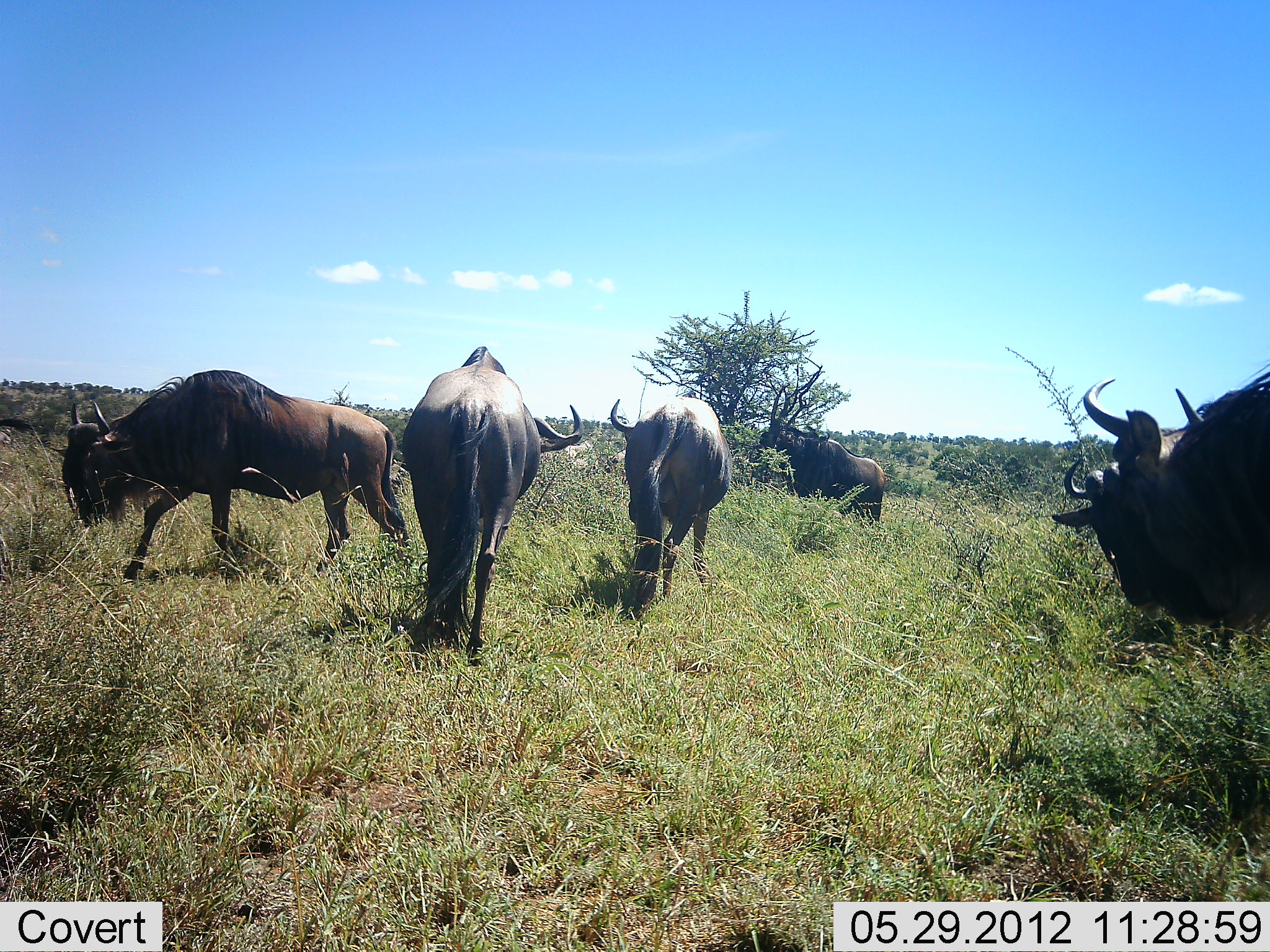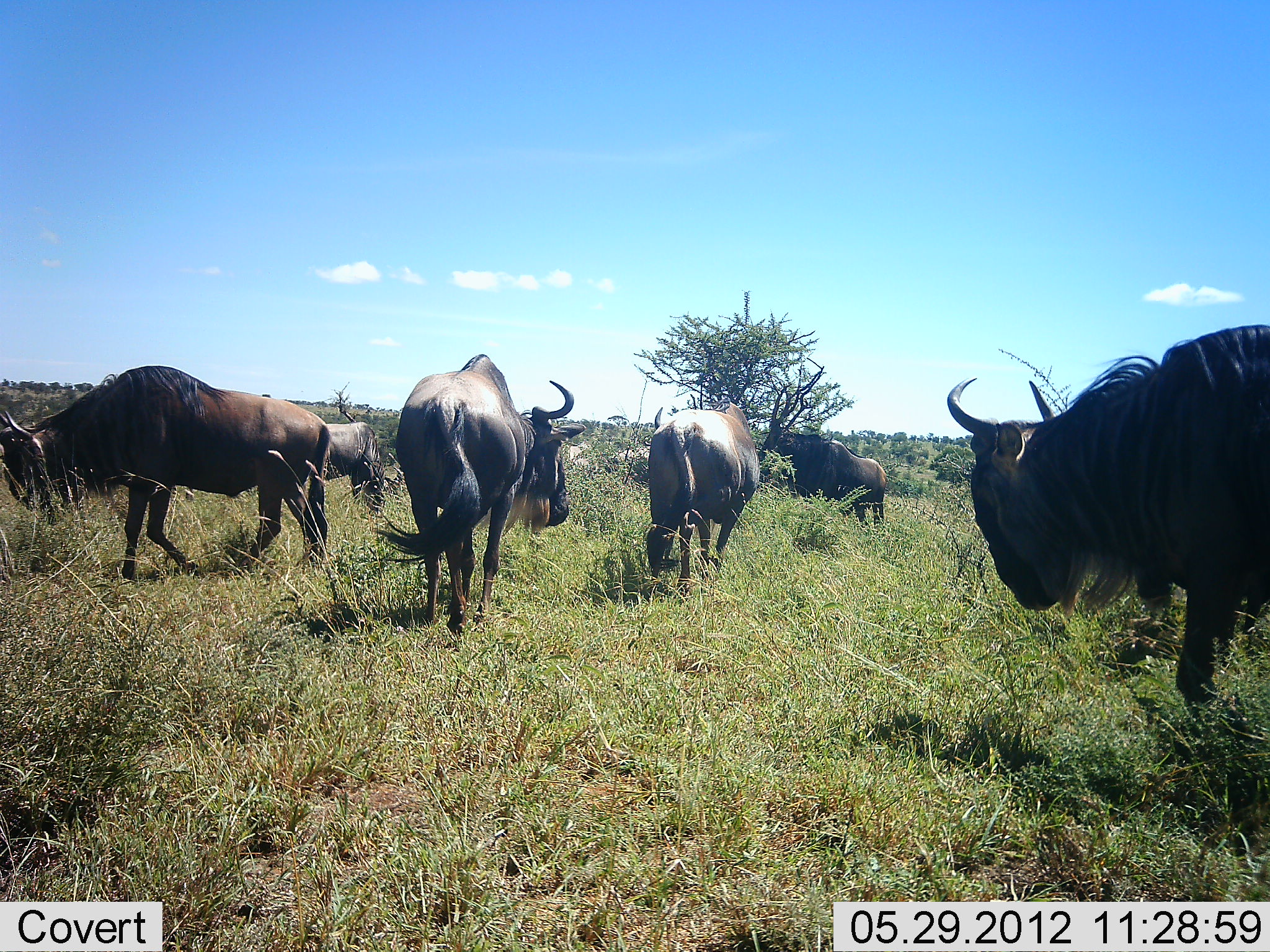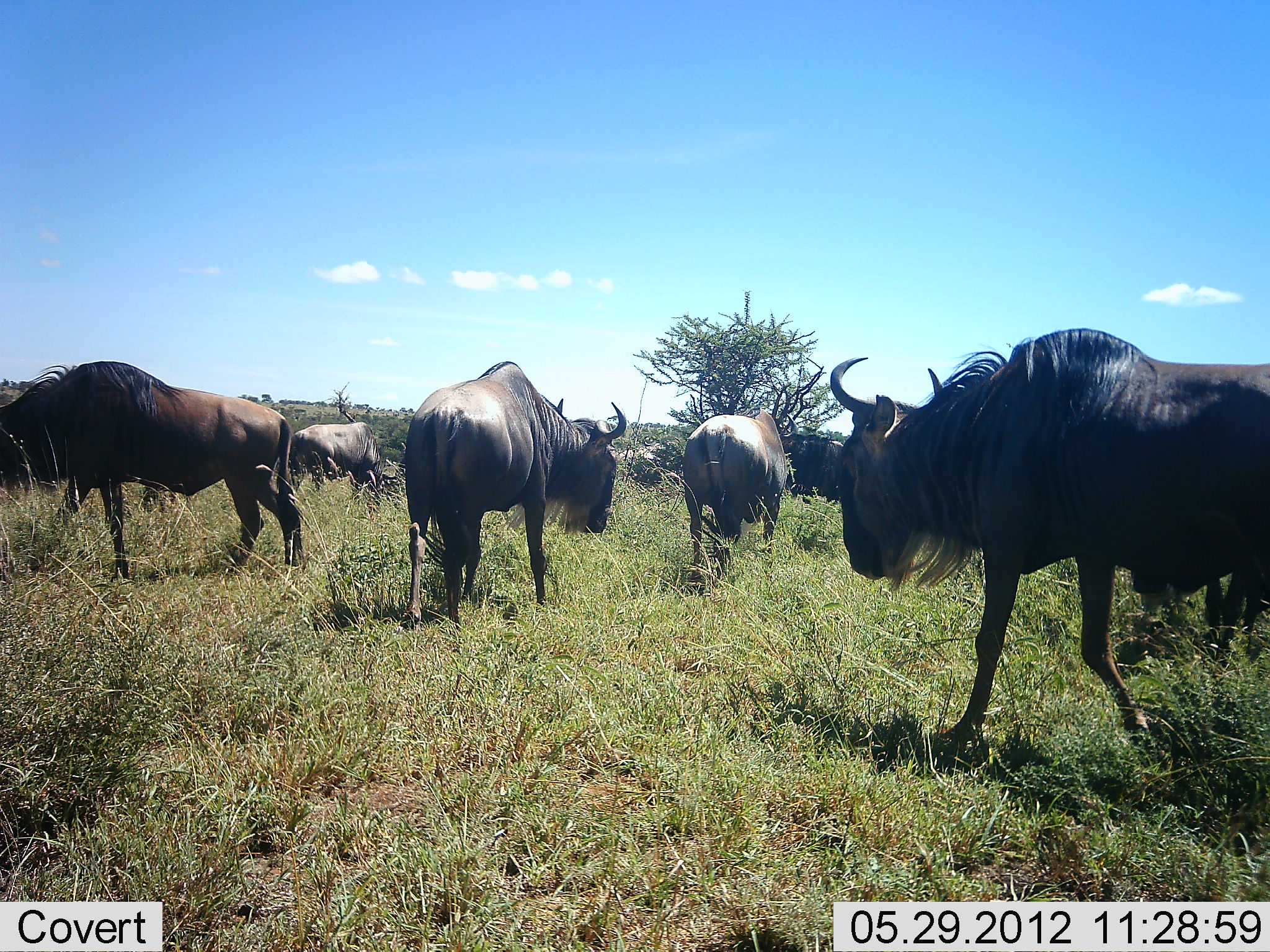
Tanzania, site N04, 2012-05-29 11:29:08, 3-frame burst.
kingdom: Animalia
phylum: Chordata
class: Mammalia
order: Artiodactyla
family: Bovidae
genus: Connochaetes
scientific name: Connochaetes taurinus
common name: blue wildebeest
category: wildebeest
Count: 7.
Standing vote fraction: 40%.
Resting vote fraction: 0%.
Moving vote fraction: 80%.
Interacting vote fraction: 0%.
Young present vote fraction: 0%.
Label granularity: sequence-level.